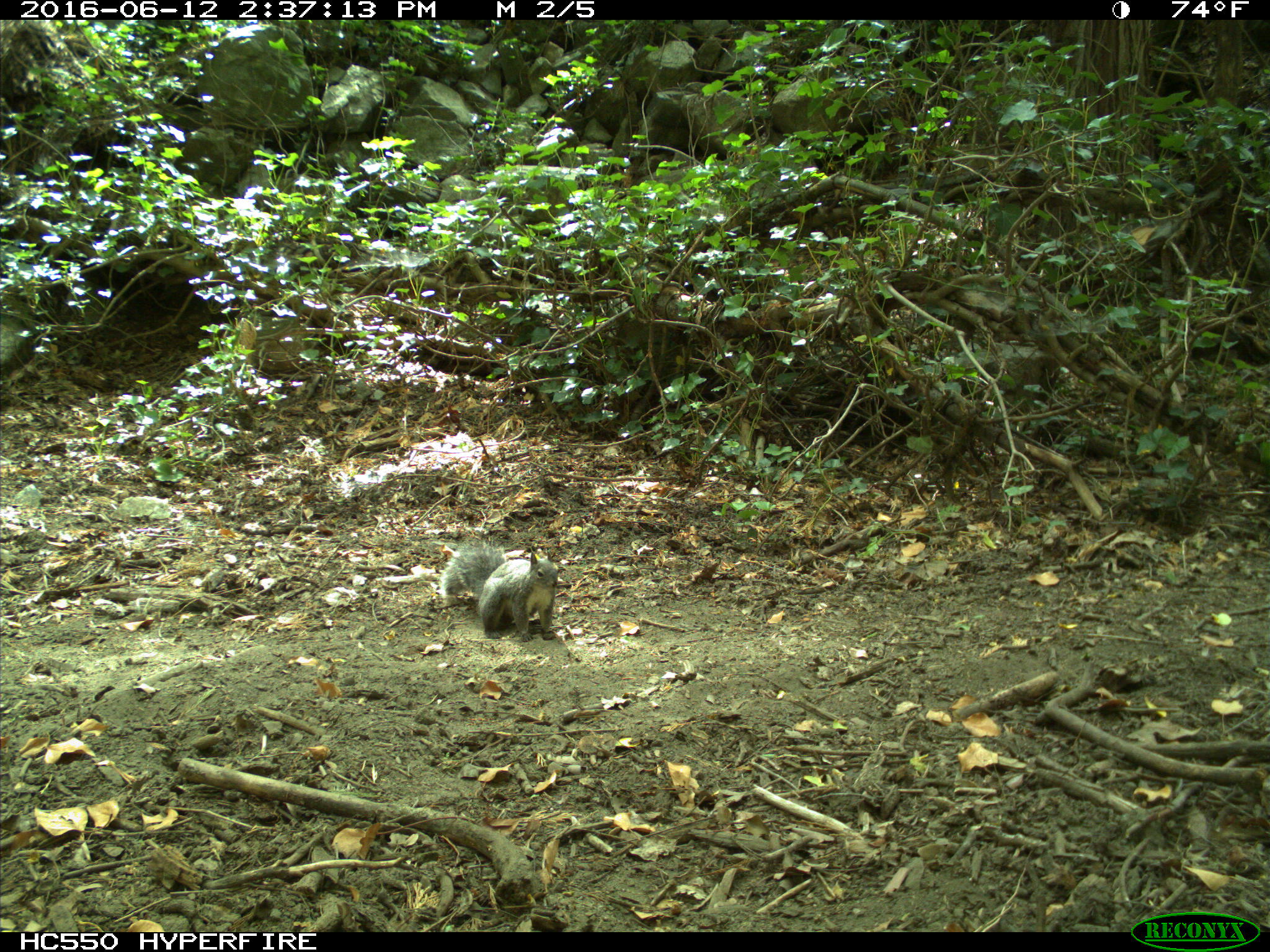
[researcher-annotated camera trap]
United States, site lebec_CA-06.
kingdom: Animalia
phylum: Chordata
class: Mammalia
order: Rodentia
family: Sciuridae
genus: Sciurus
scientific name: Sciurus carolinensis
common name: eastern gray squirrel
Sciurus carolinensis (eastern gray squirrel).